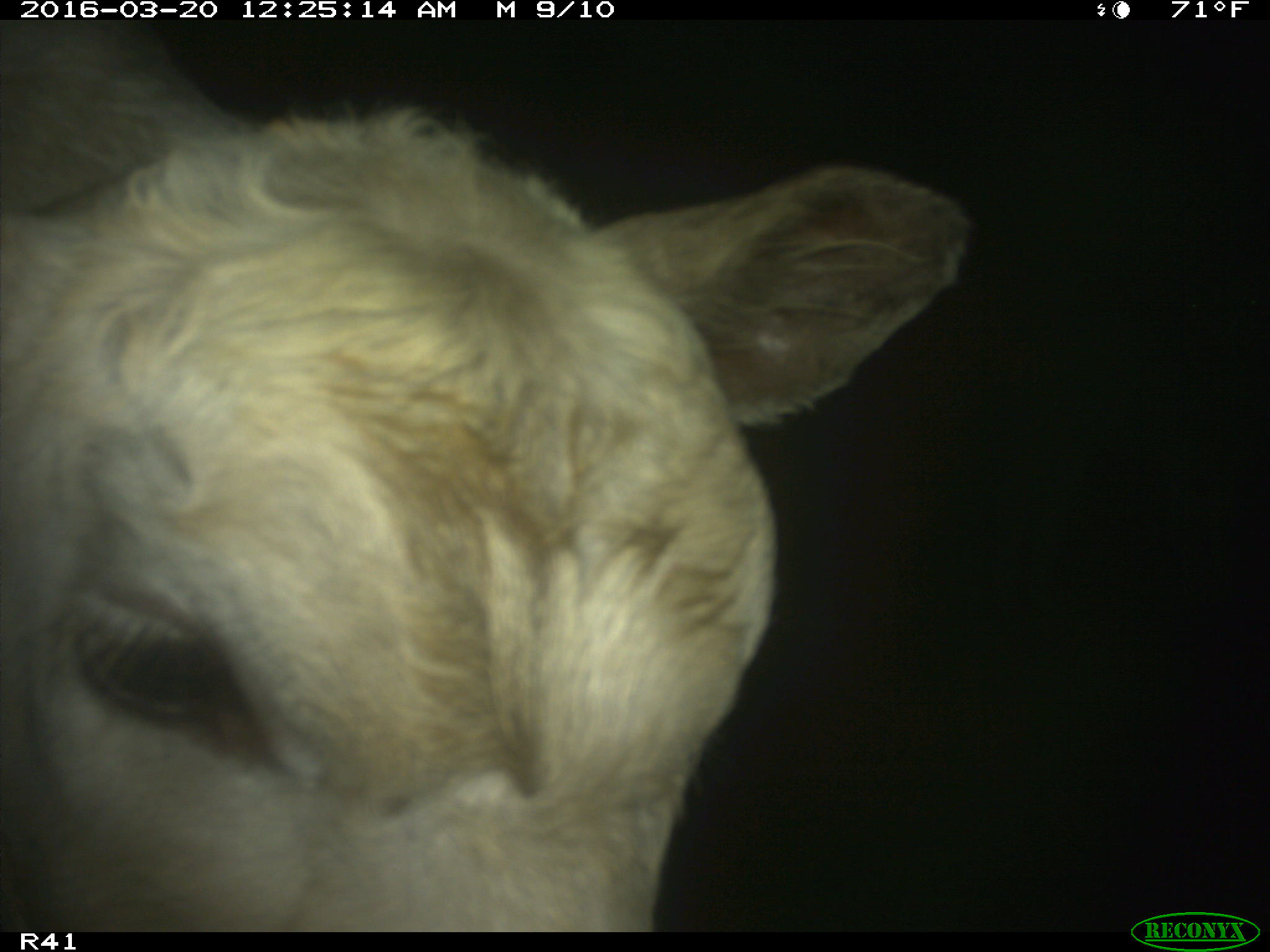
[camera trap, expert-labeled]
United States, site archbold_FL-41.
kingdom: Animalia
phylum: Chordata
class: Mammalia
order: Artiodactyla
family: Bovidae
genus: Bos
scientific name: Bos taurus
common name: domestic cow